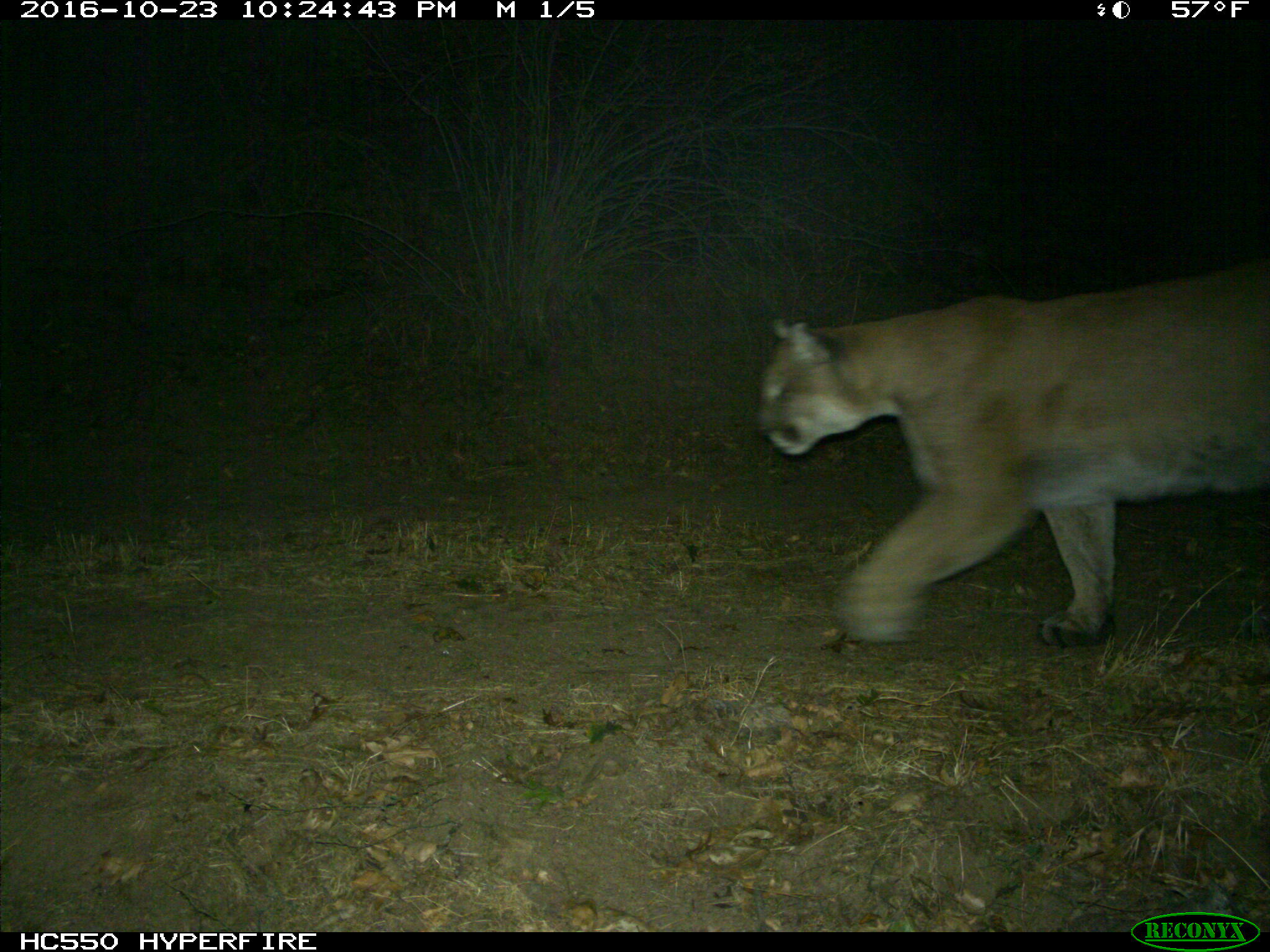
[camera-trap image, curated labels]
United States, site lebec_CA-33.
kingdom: Animalia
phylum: Chordata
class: Mammalia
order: Carnivora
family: Felidae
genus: Puma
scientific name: Puma concolor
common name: mountain lion